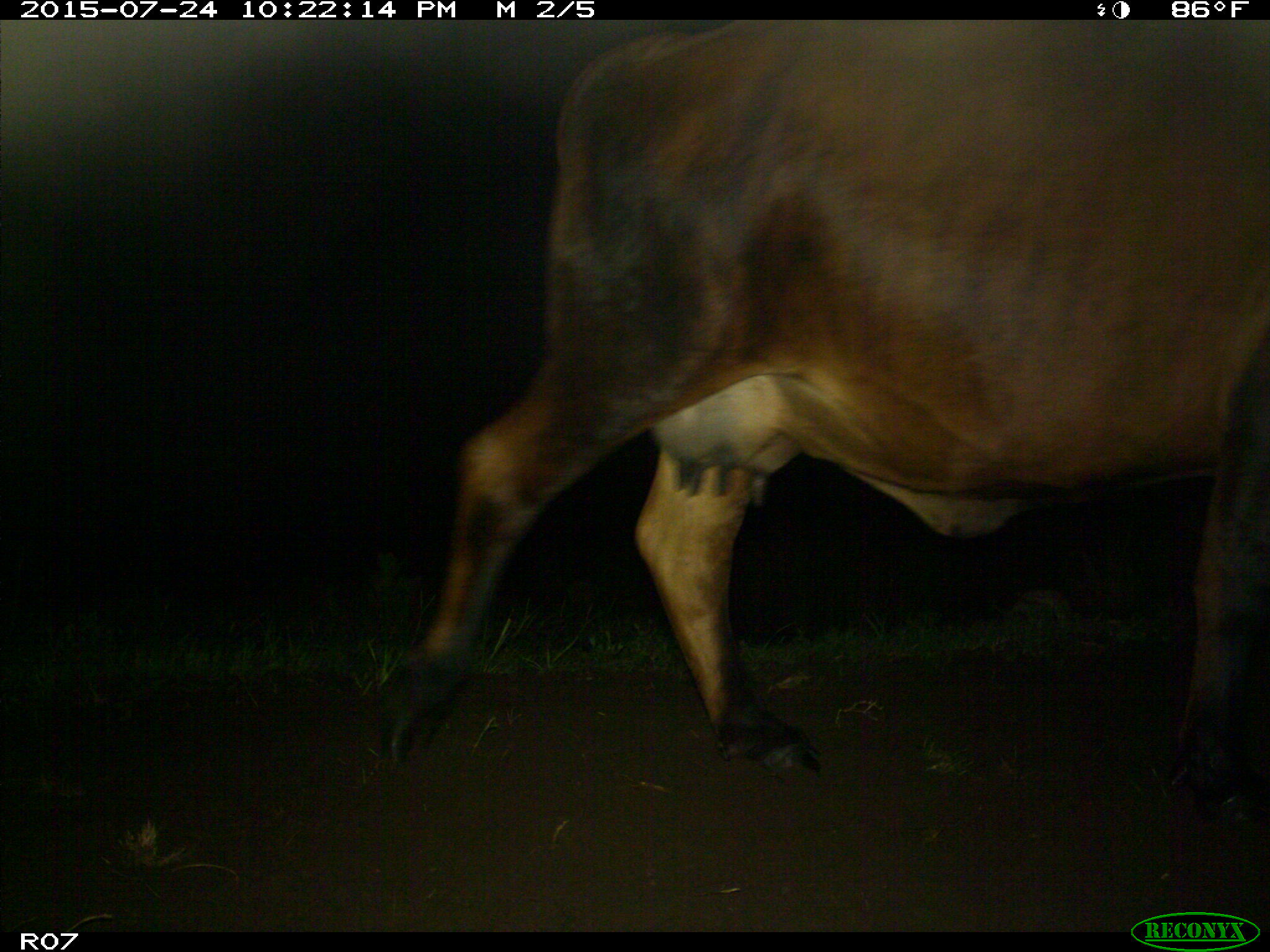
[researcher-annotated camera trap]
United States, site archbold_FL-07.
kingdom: Animalia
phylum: Chordata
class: Mammalia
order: Artiodactyla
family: Bovidae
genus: Bos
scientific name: Bos taurus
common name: domestic cow